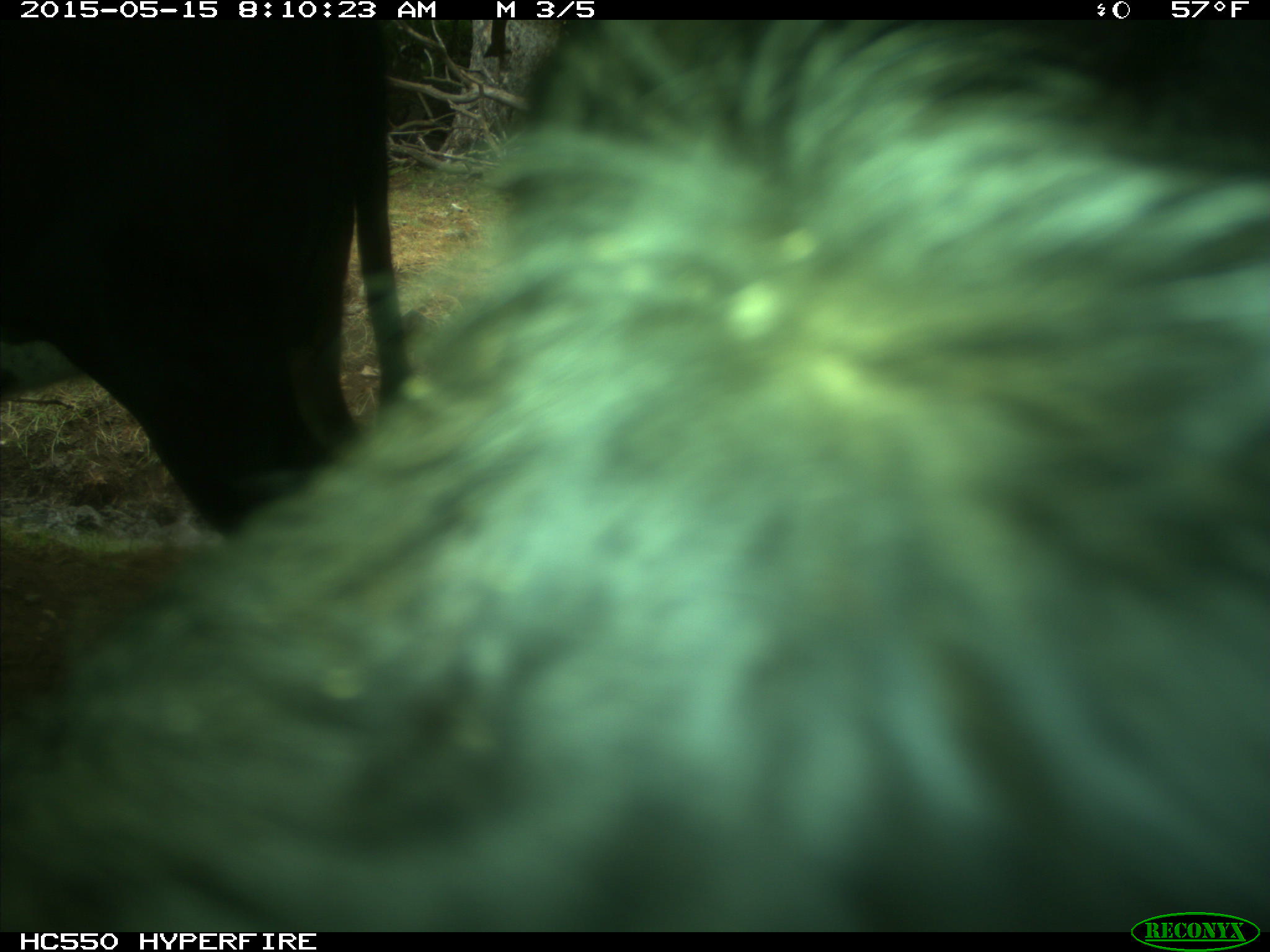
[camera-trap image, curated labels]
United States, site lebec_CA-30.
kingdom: Animalia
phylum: Chordata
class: Mammalia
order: Artiodactyla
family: Bovidae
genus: Bos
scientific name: Bos taurus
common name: domestic cow